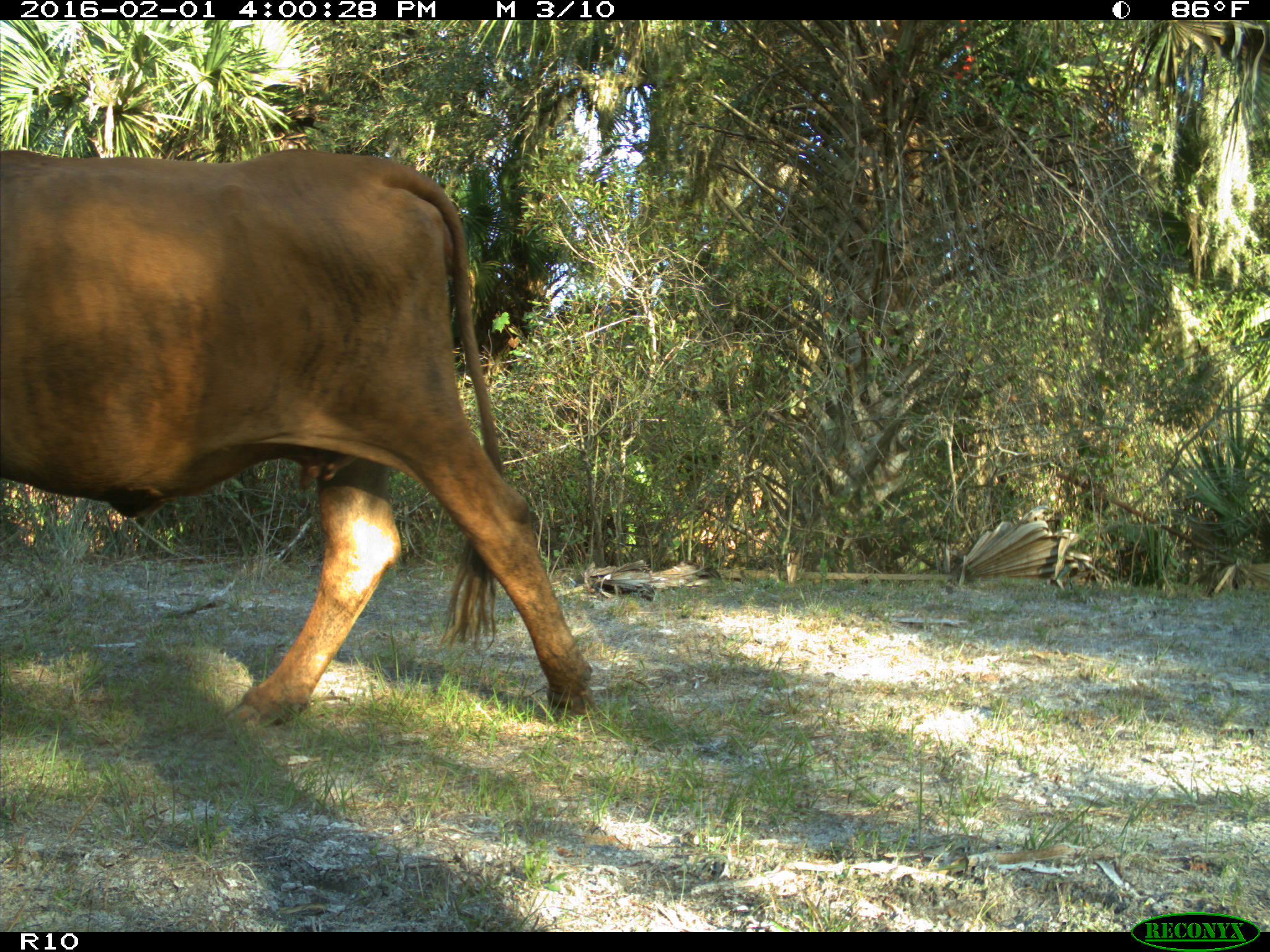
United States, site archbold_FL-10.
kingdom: Animalia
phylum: Chordata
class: Mammalia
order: Artiodactyla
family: Bovidae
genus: Bos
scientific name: Bos taurus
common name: domestic cow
Bos taurus (domestic cow).